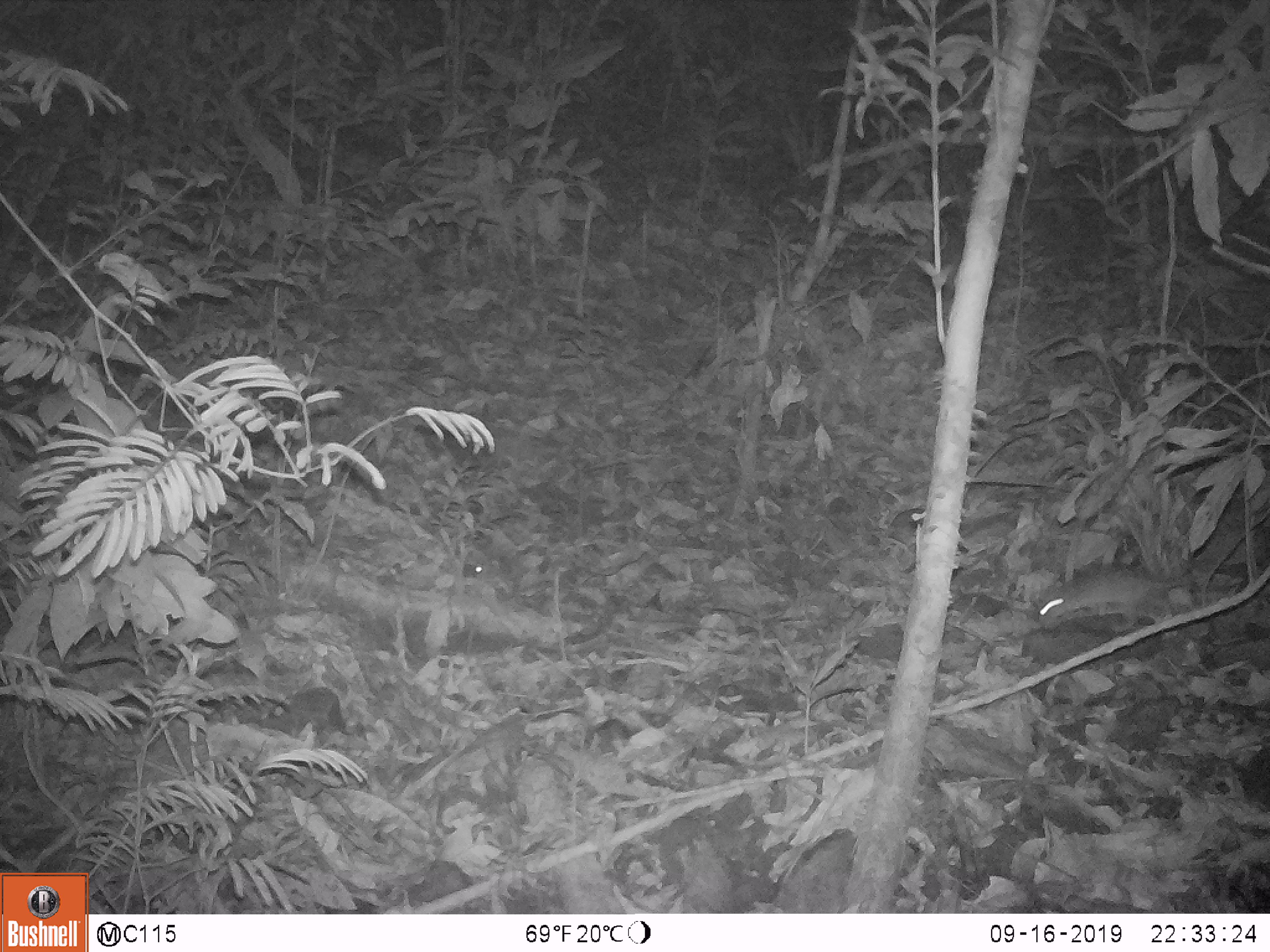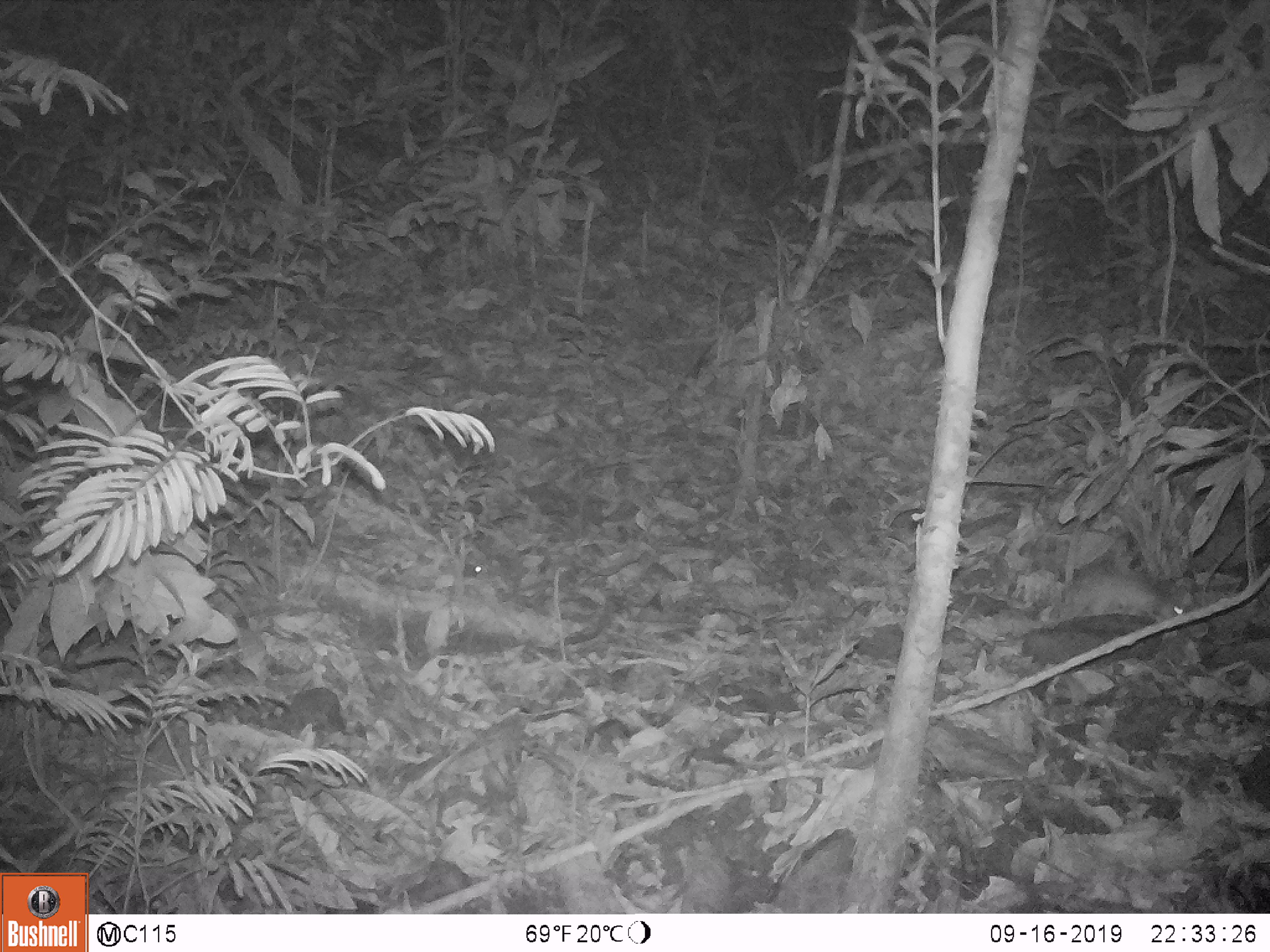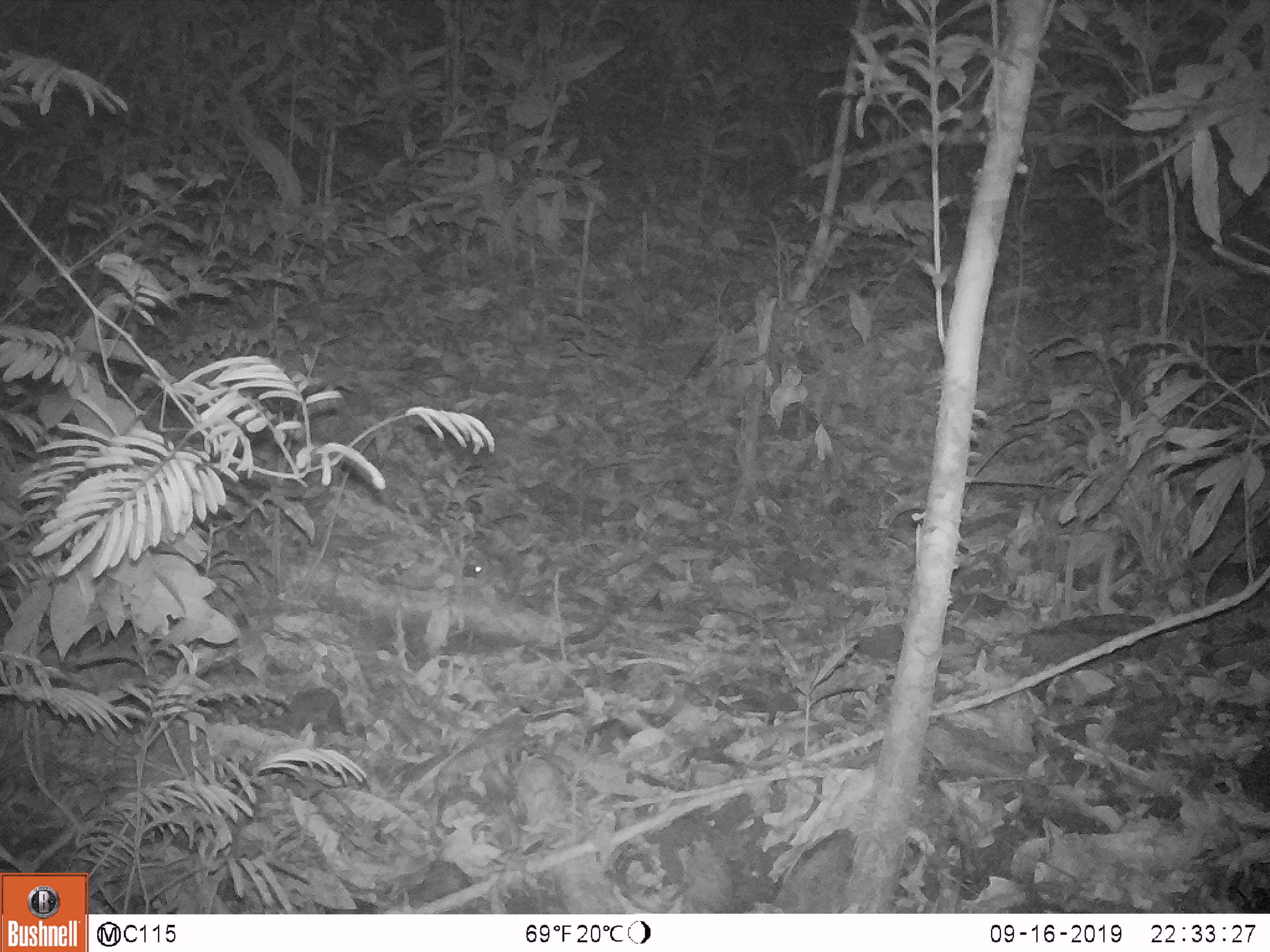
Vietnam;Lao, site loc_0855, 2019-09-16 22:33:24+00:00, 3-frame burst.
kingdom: Animalia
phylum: Chordata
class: Mammalia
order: Rodentia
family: Muridae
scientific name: Muridae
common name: old-world mice and rats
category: unidentified murid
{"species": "unidentified murid (old-world mice and rats) (Muridae)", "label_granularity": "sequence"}